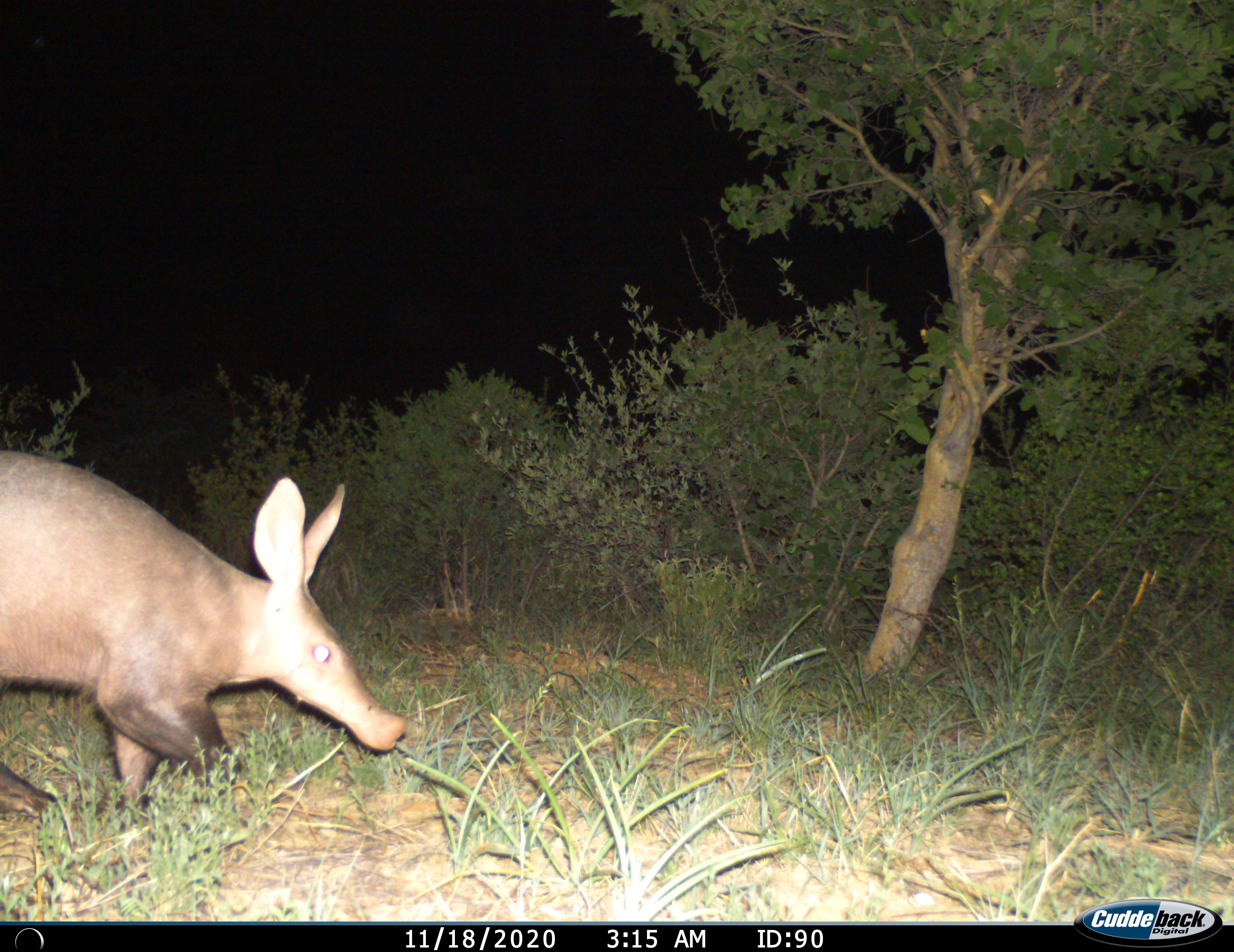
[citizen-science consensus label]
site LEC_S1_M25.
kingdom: Animalia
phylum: Chordata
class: Mammalia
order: Tubulidentata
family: Orycteropodidae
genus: Orycteropus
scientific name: Orycteropus afer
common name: aardvark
Aardvark (Orycteropus afer), count 1. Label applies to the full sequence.